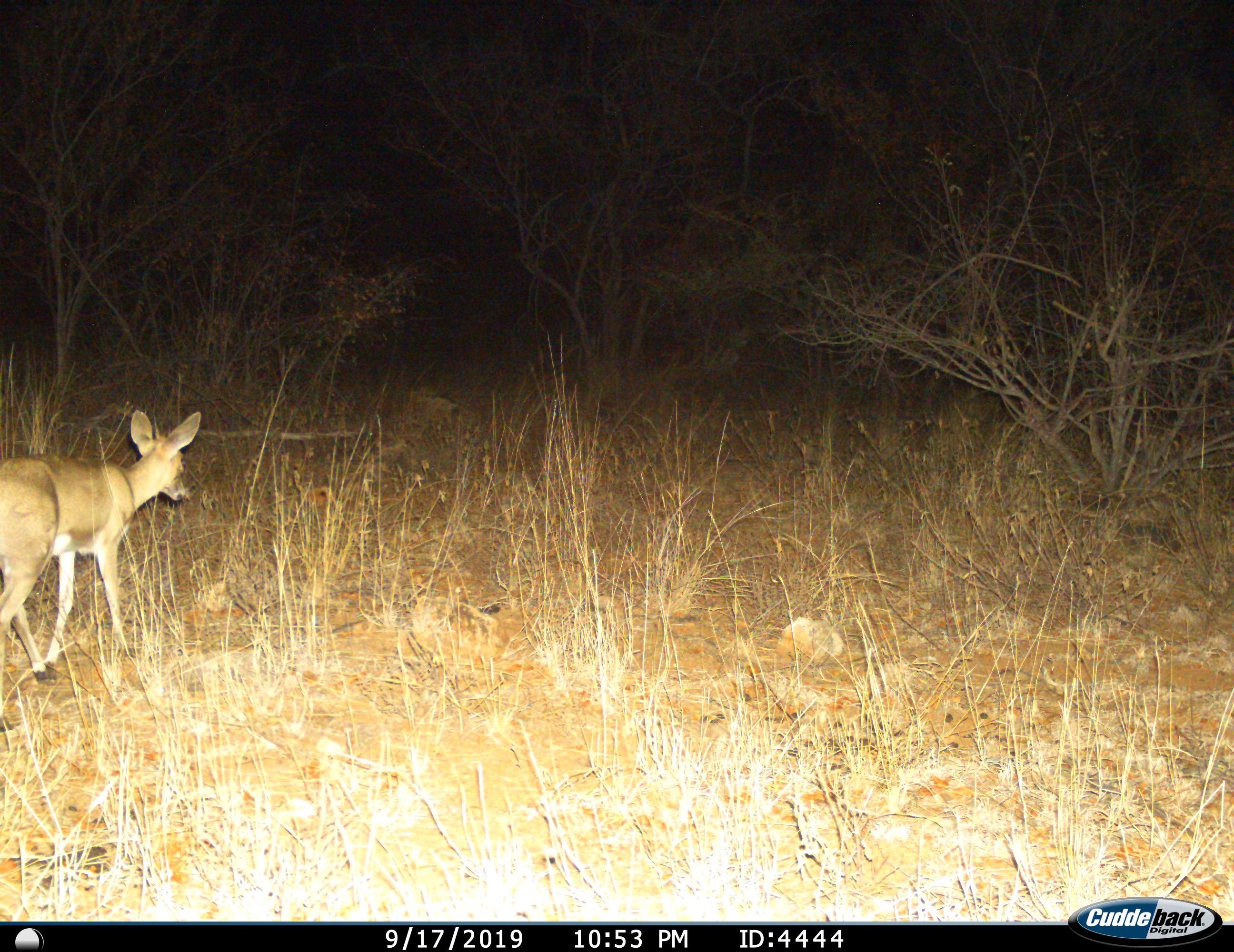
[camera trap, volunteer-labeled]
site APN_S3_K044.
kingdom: Animalia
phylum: Chordata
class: Mammalia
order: Artiodactyla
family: Bovidae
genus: Sylvicapra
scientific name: Sylvicapra grimmia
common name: common duiker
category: duikercommongrey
Duikercommongrey (common duiker) (Sylvicapra grimmia), count 1. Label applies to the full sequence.